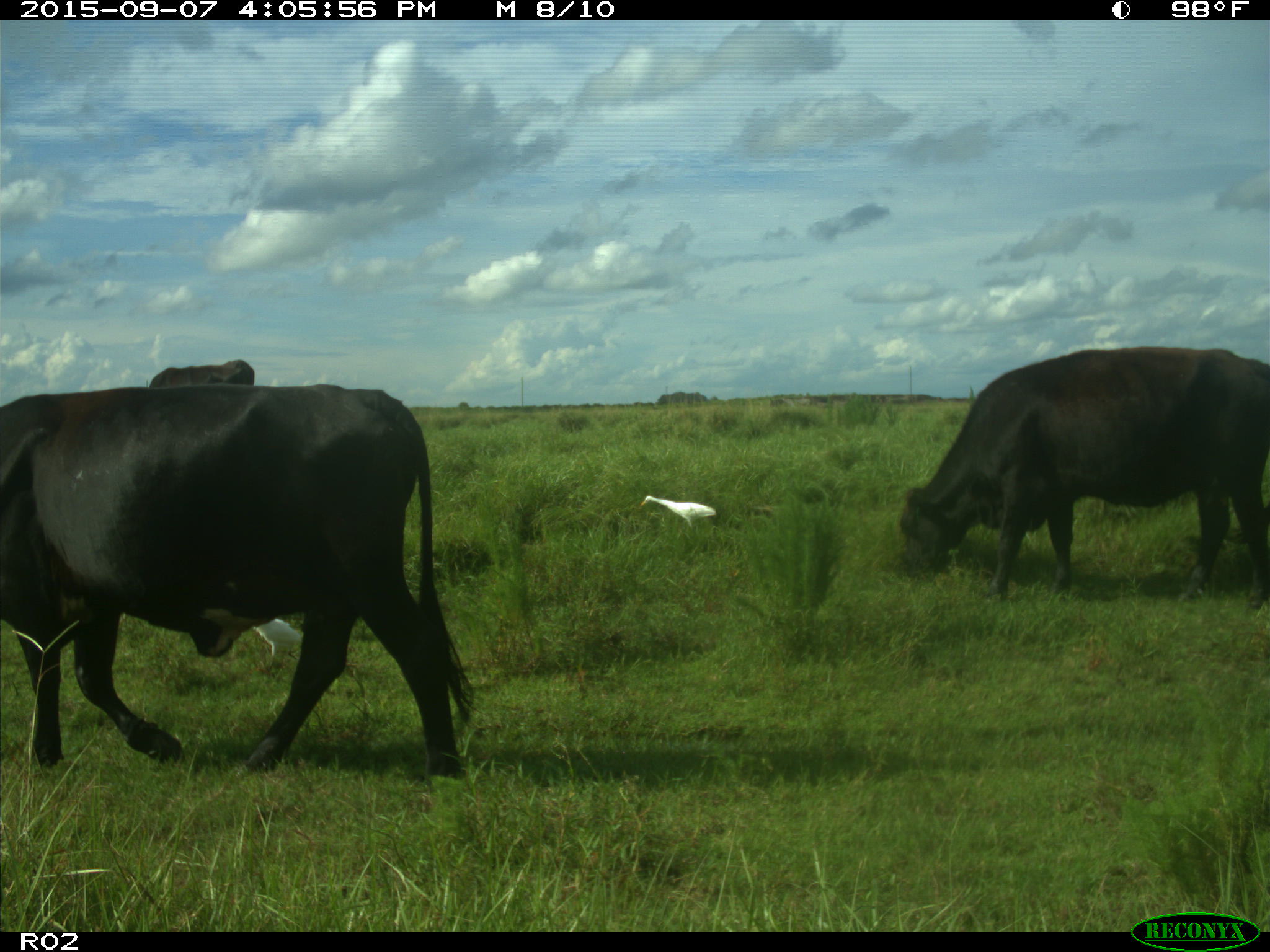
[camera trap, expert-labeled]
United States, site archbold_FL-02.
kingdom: Animalia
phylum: Chordata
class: Mammalia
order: Artiodactyla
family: Bovidae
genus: Bos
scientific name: Bos taurus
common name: domestic cow